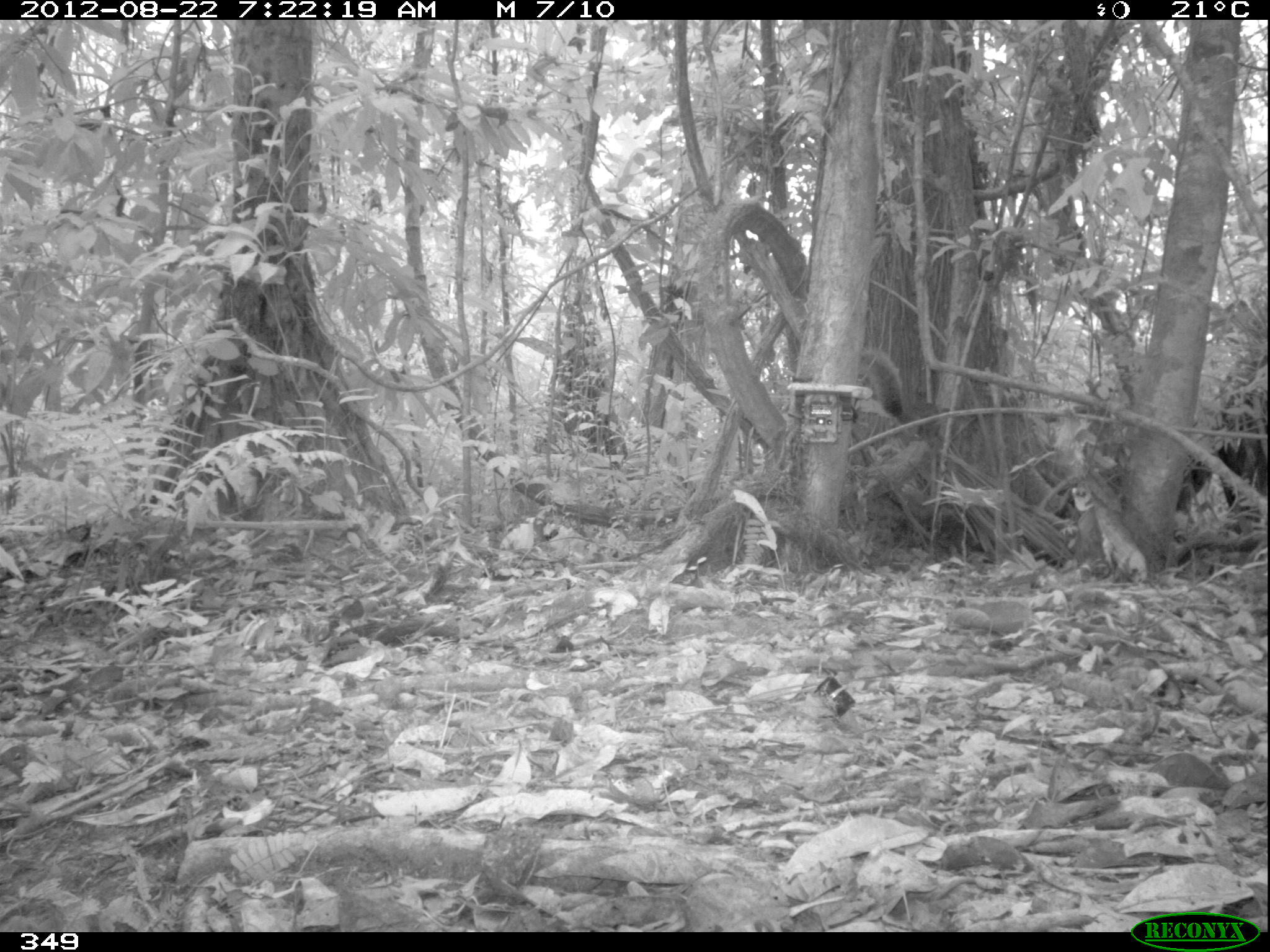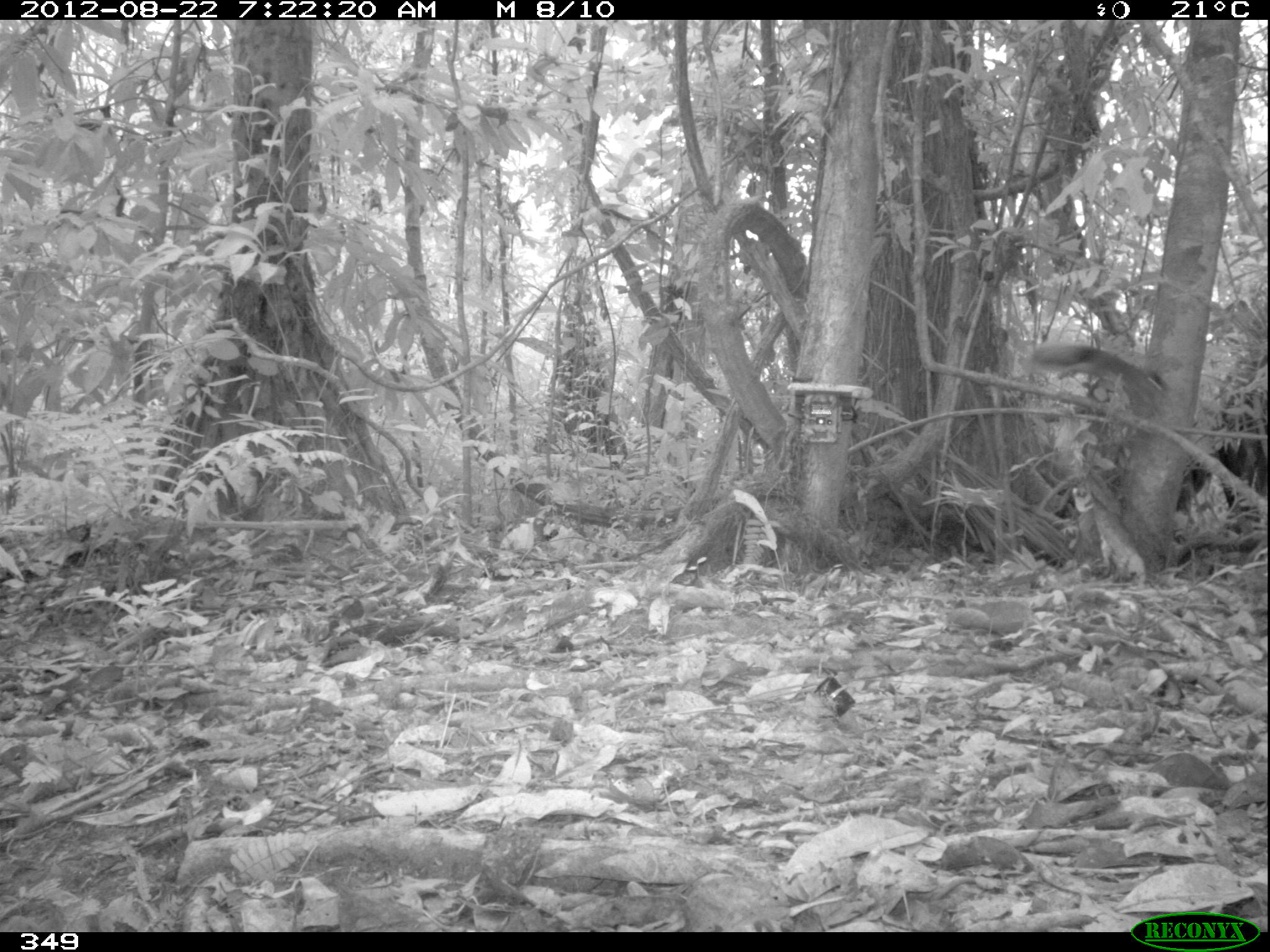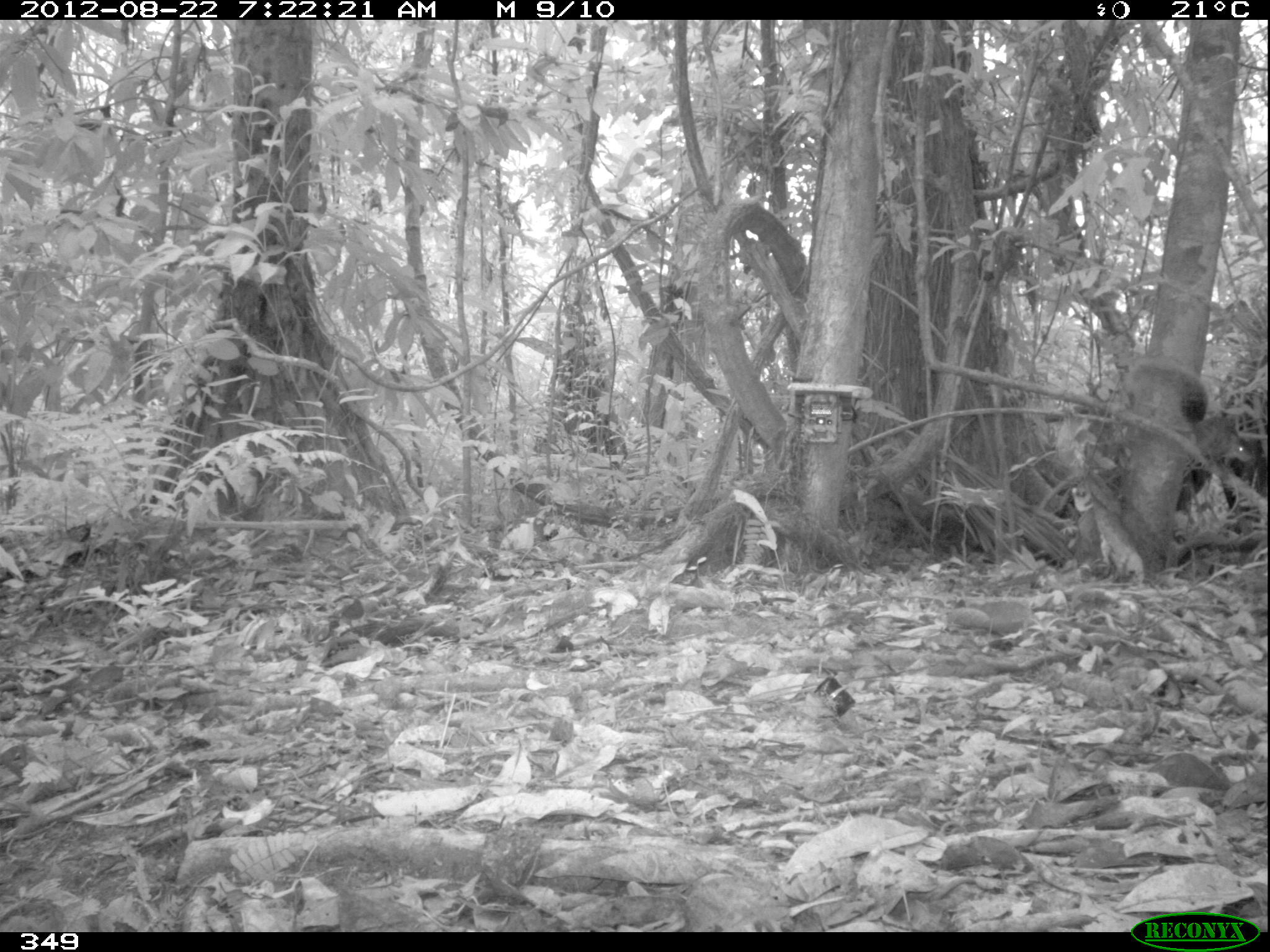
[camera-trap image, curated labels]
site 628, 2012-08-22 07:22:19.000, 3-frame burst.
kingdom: Animalia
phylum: Chordata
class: Mammalia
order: Rodentia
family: Sciuridae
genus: Sciurus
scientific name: Sciurus spadiceus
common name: southern amazon red squirrel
Sciurus spadiceus (southern amazon red squirrel).